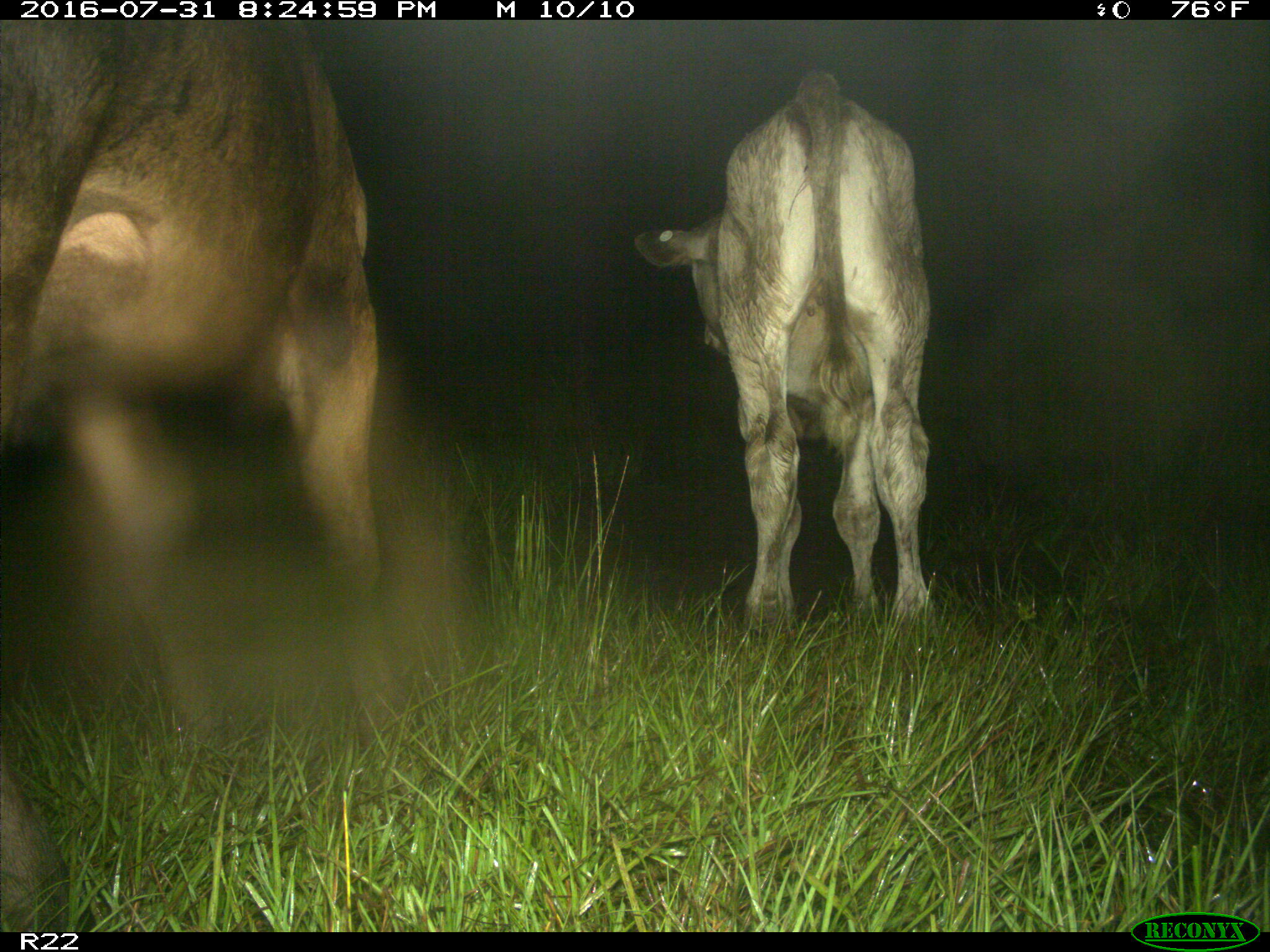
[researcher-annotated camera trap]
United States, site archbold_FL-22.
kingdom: Animalia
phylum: Chordata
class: Mammalia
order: Artiodactyla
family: Bovidae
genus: Bos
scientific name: Bos taurus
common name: domestic cow